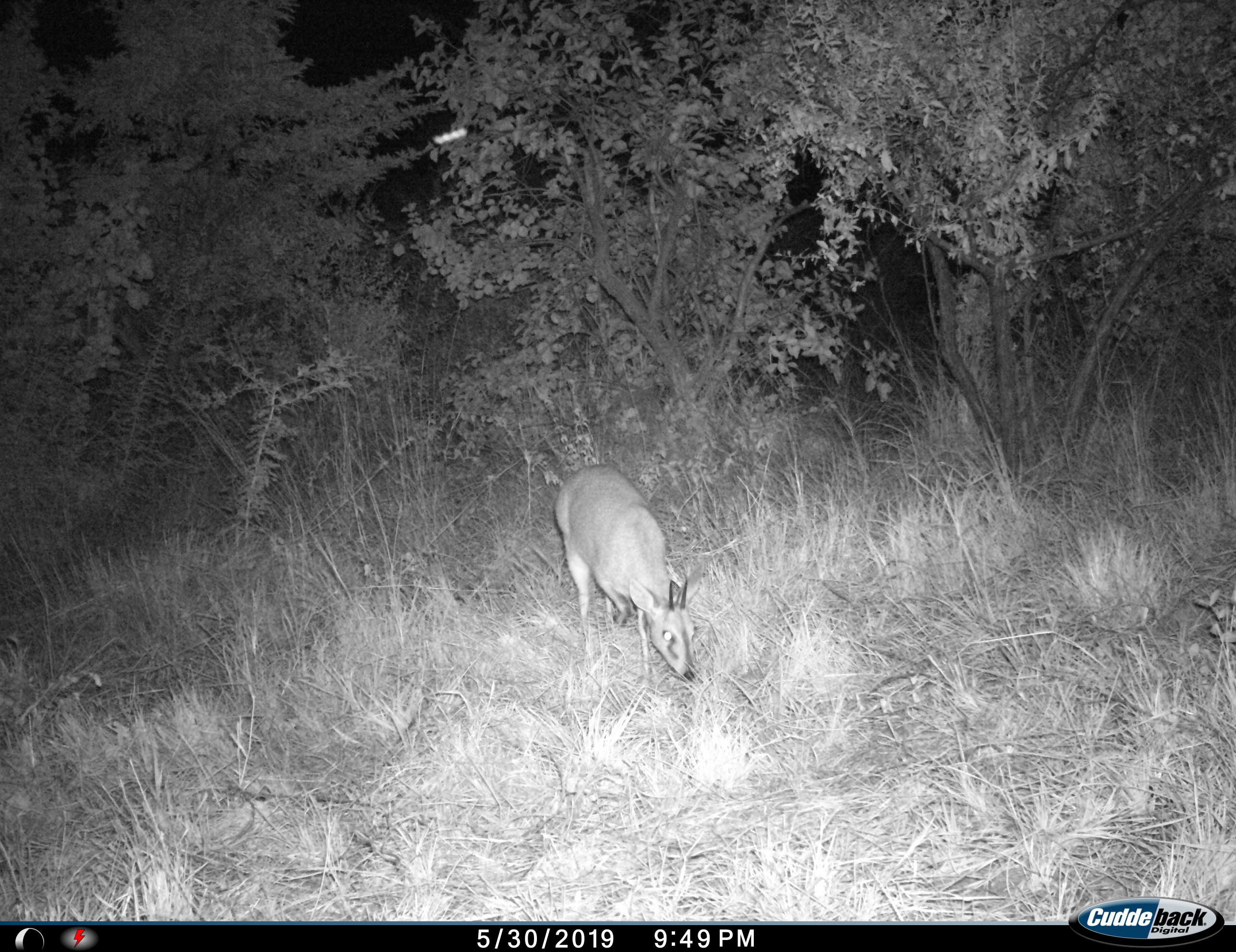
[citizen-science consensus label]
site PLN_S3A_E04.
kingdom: Animalia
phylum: Chordata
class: Mammalia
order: Artiodactyla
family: Bovidae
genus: Sylvicapra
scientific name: Sylvicapra grimmia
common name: common duiker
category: duikercommongrey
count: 1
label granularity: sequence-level